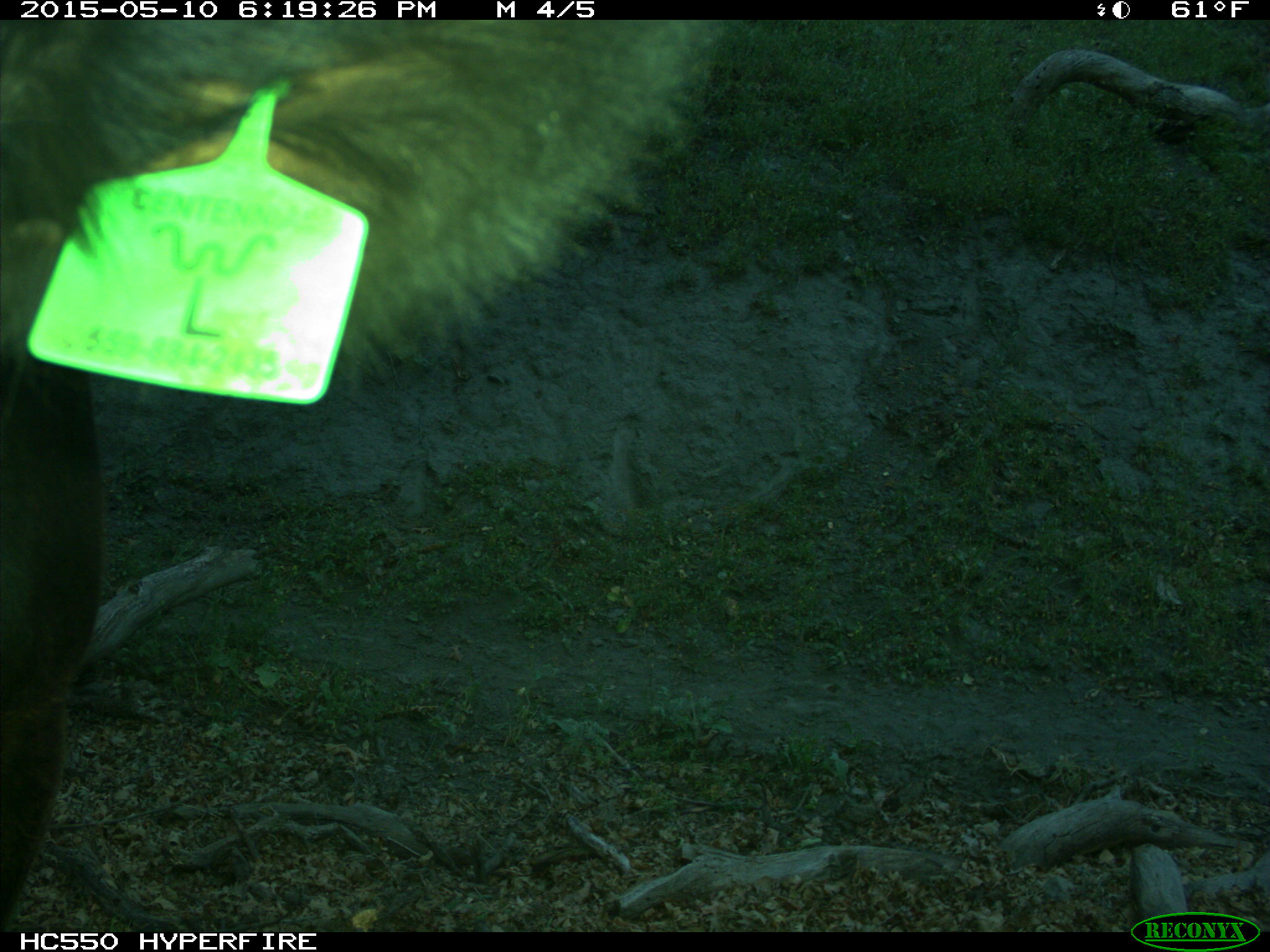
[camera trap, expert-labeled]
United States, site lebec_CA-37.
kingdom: Animalia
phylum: Chordata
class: Mammalia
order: Artiodactyla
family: Bovidae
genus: Bos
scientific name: Bos taurus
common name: domestic cow